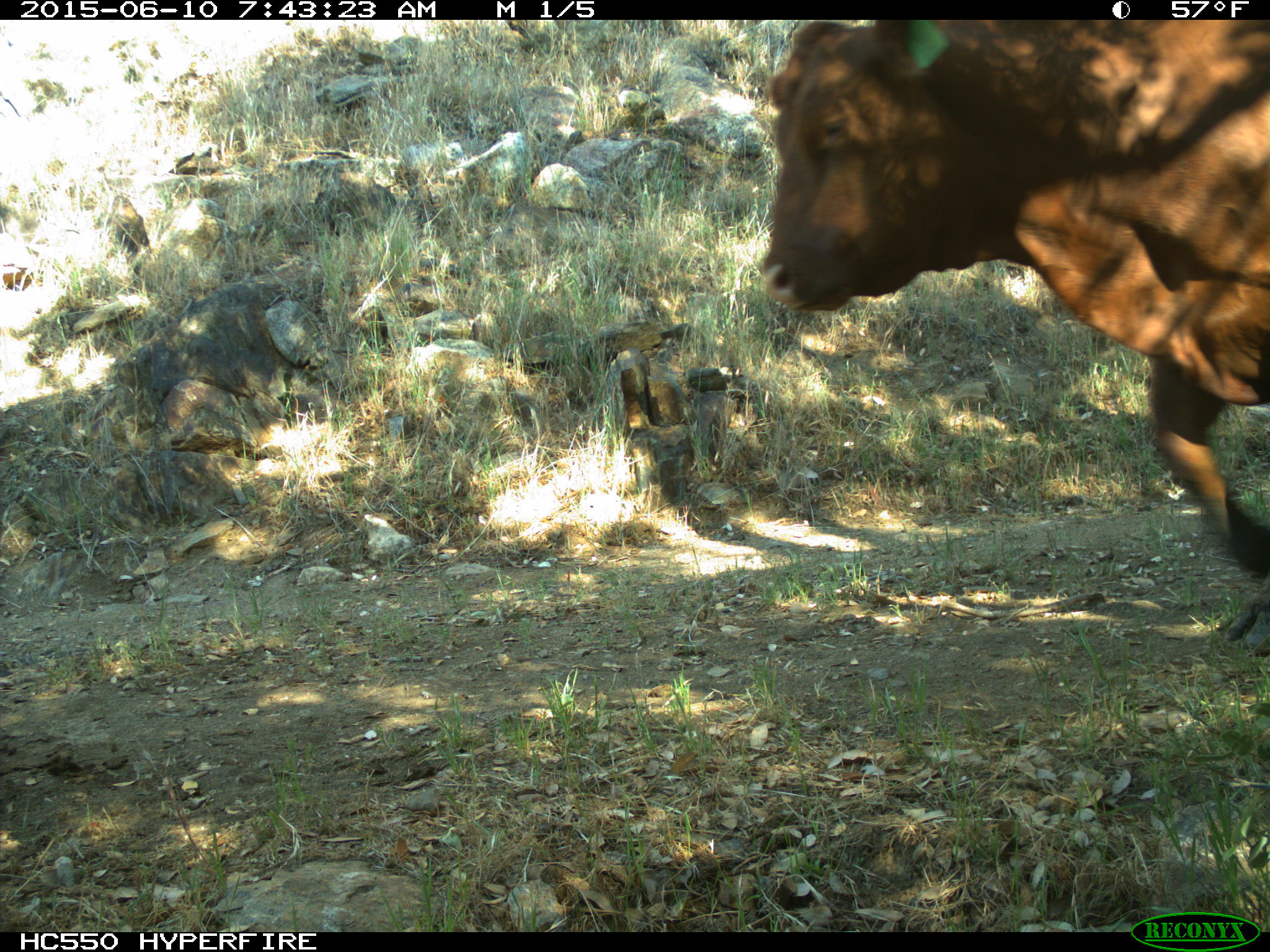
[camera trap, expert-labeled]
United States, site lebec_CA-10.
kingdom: Animalia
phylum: Chordata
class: Mammalia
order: Artiodactyla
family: Bovidae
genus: Bos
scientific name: Bos taurus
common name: domestic cow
Bos taurus (domestic cow).